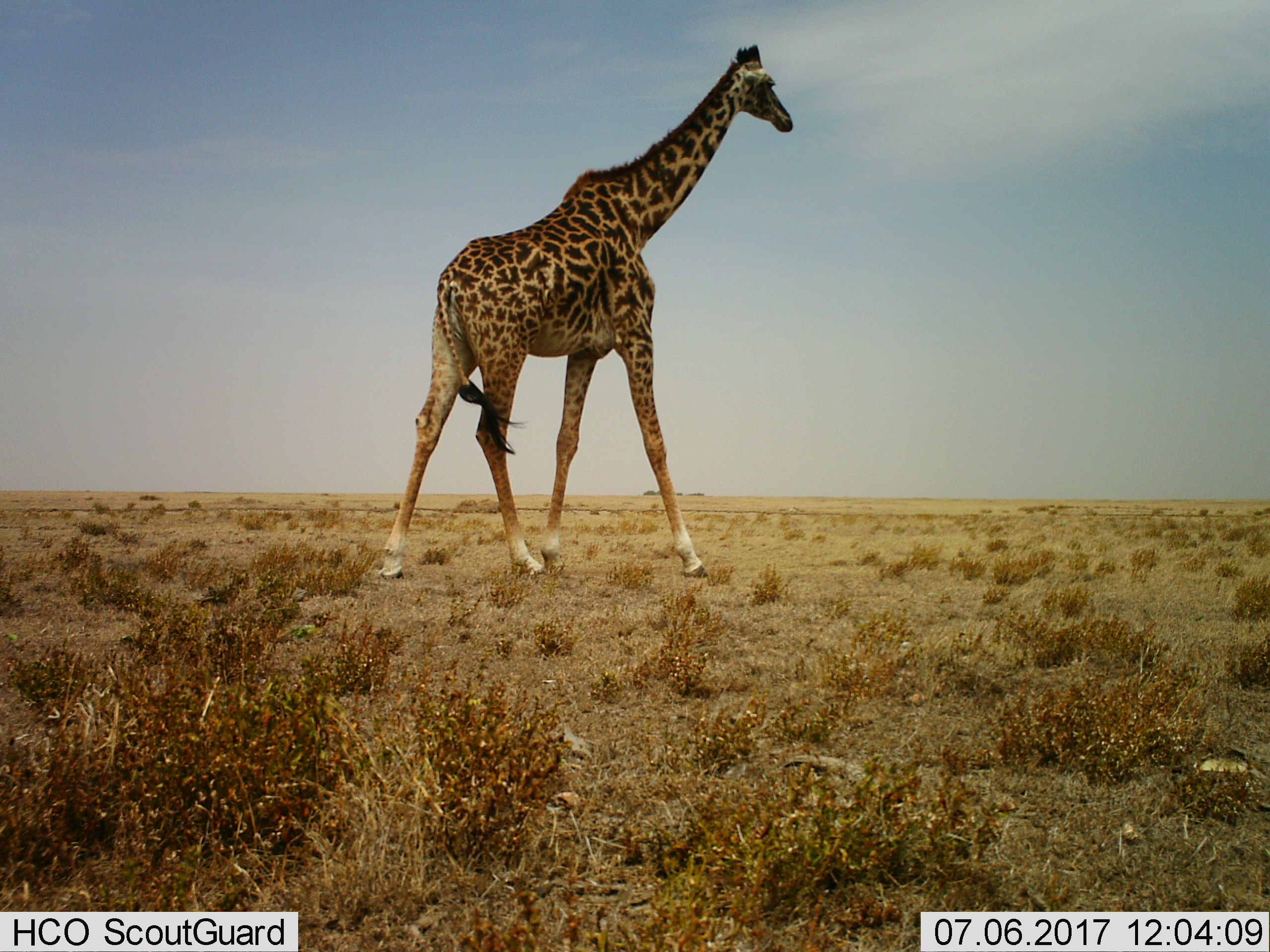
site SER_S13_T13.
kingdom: Animalia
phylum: Chordata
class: Mammalia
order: Artiodactyla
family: Giraffidae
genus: Giraffa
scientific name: Giraffa camelopardalis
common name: giraffe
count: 1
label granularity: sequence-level